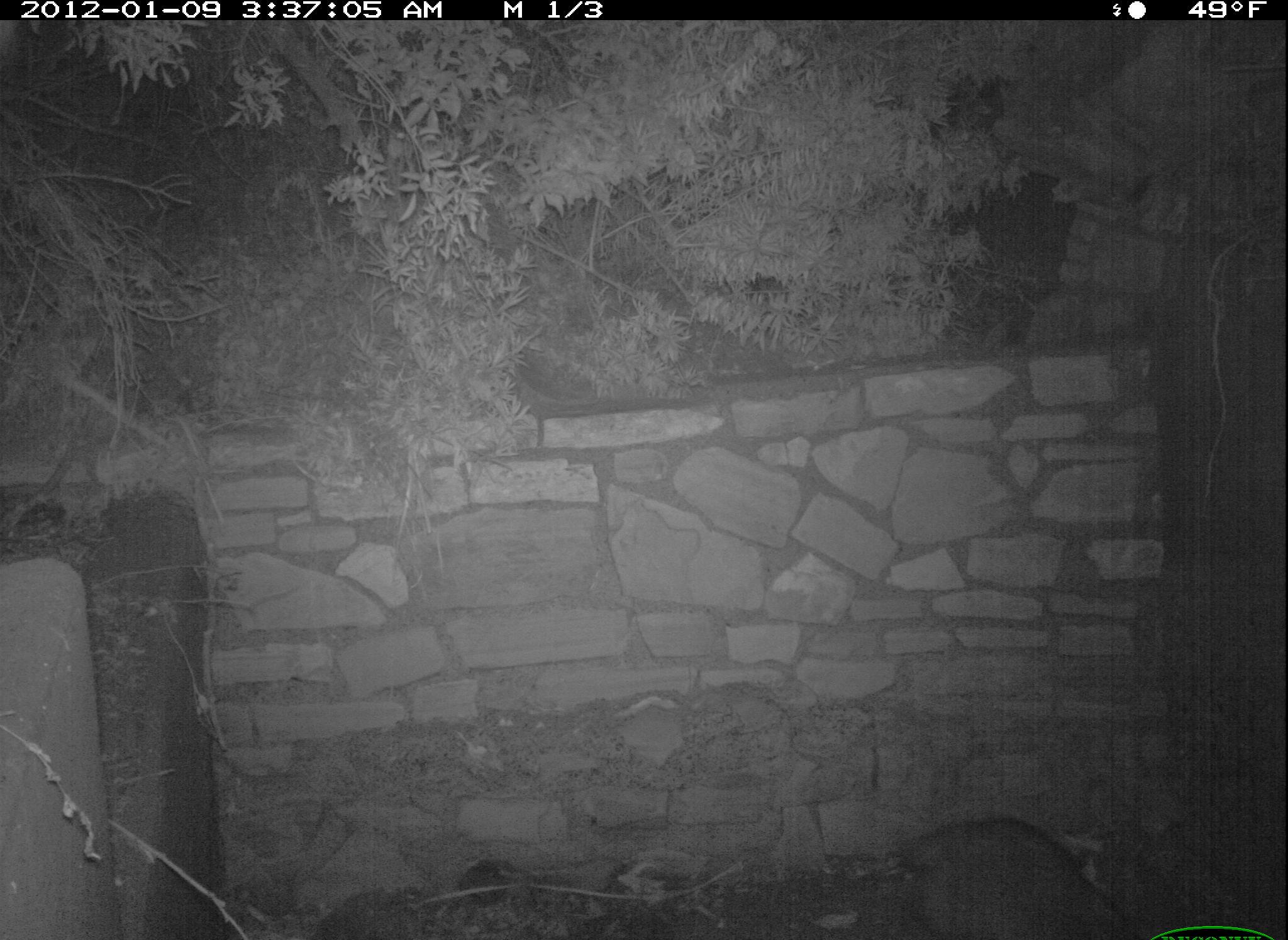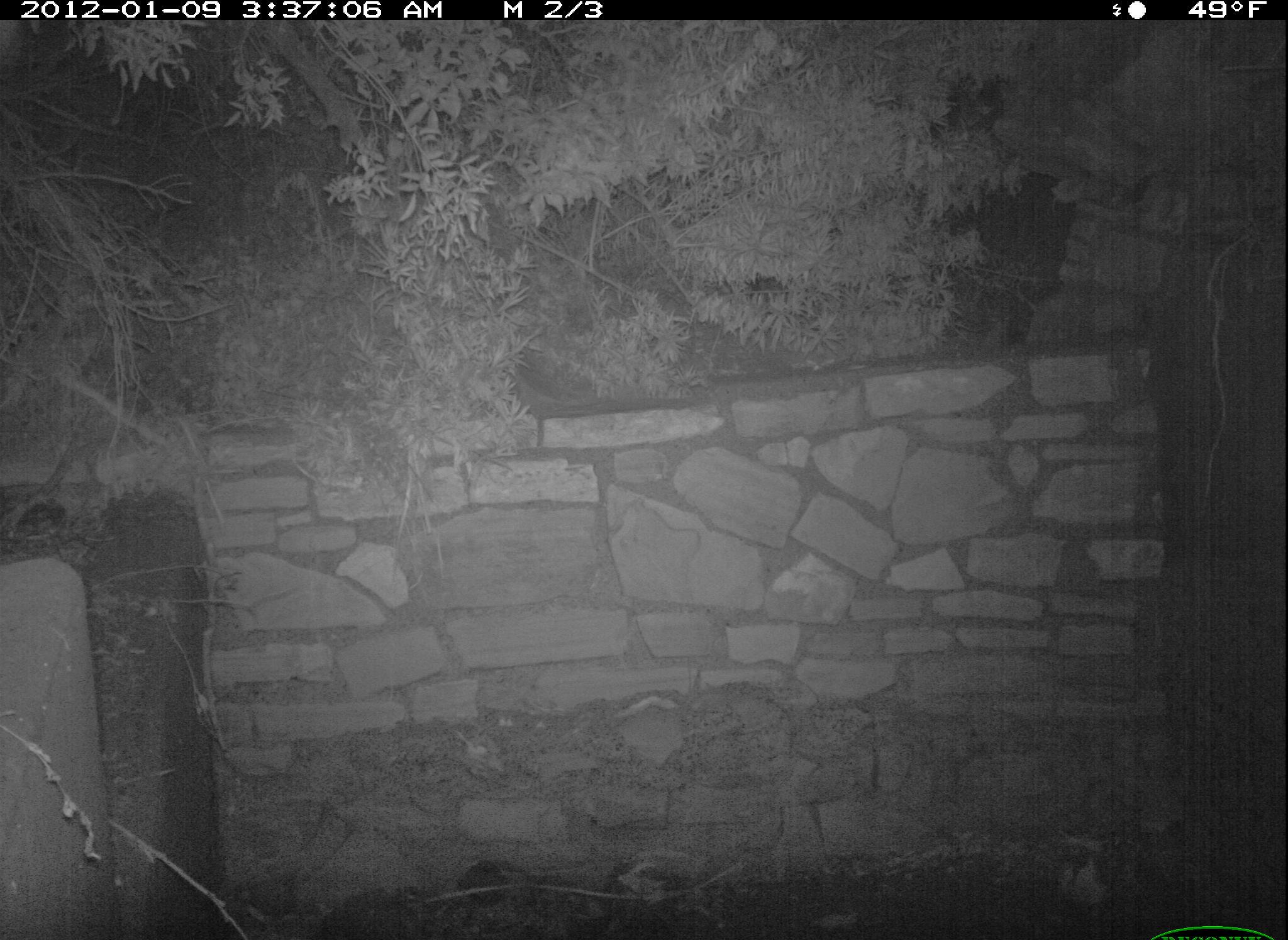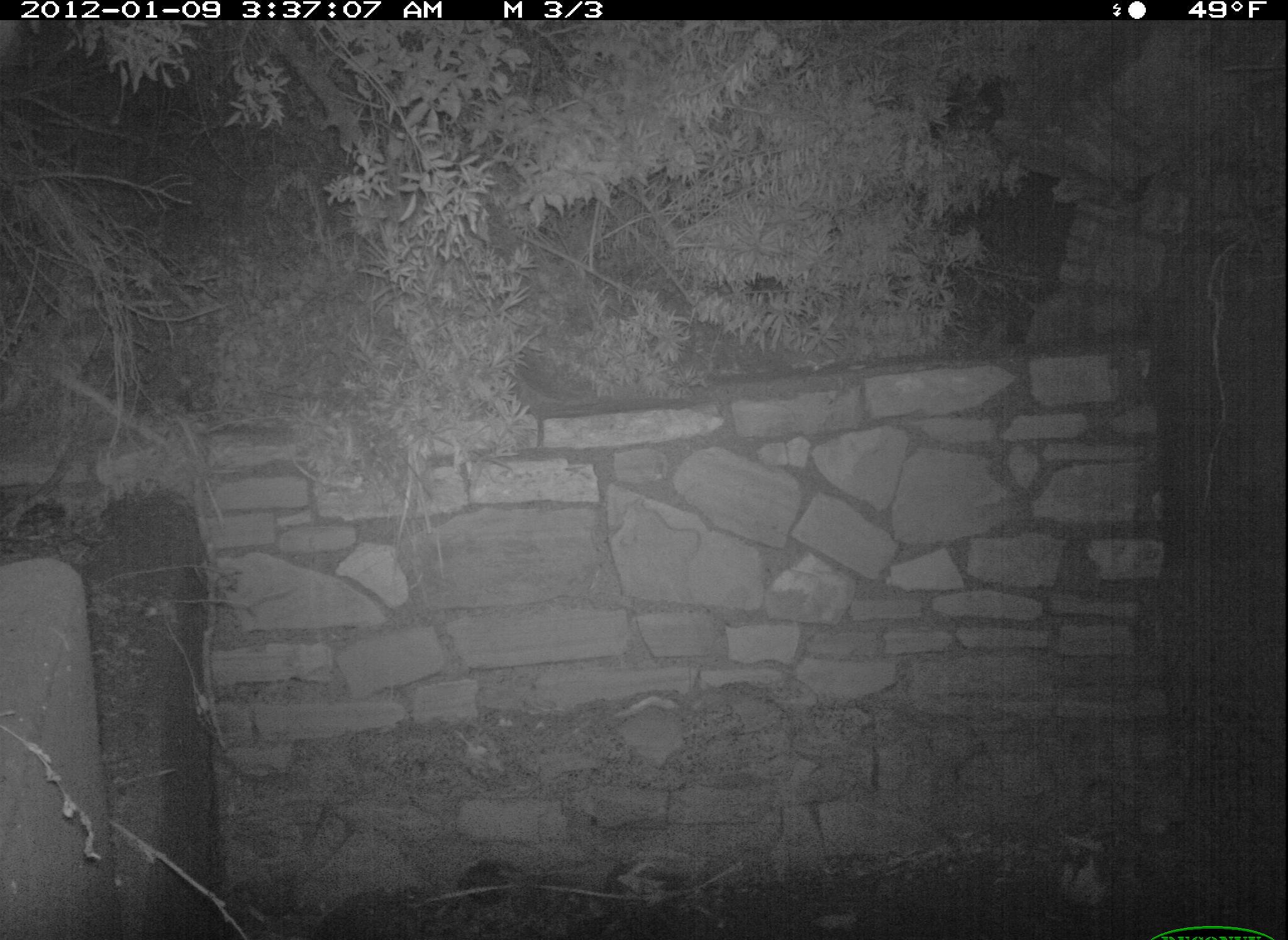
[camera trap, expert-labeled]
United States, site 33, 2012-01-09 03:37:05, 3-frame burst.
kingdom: Animalia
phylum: Chordata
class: Mammalia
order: Carnivora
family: Procyonidae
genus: Procyon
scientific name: Procyon lotor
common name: raccoon